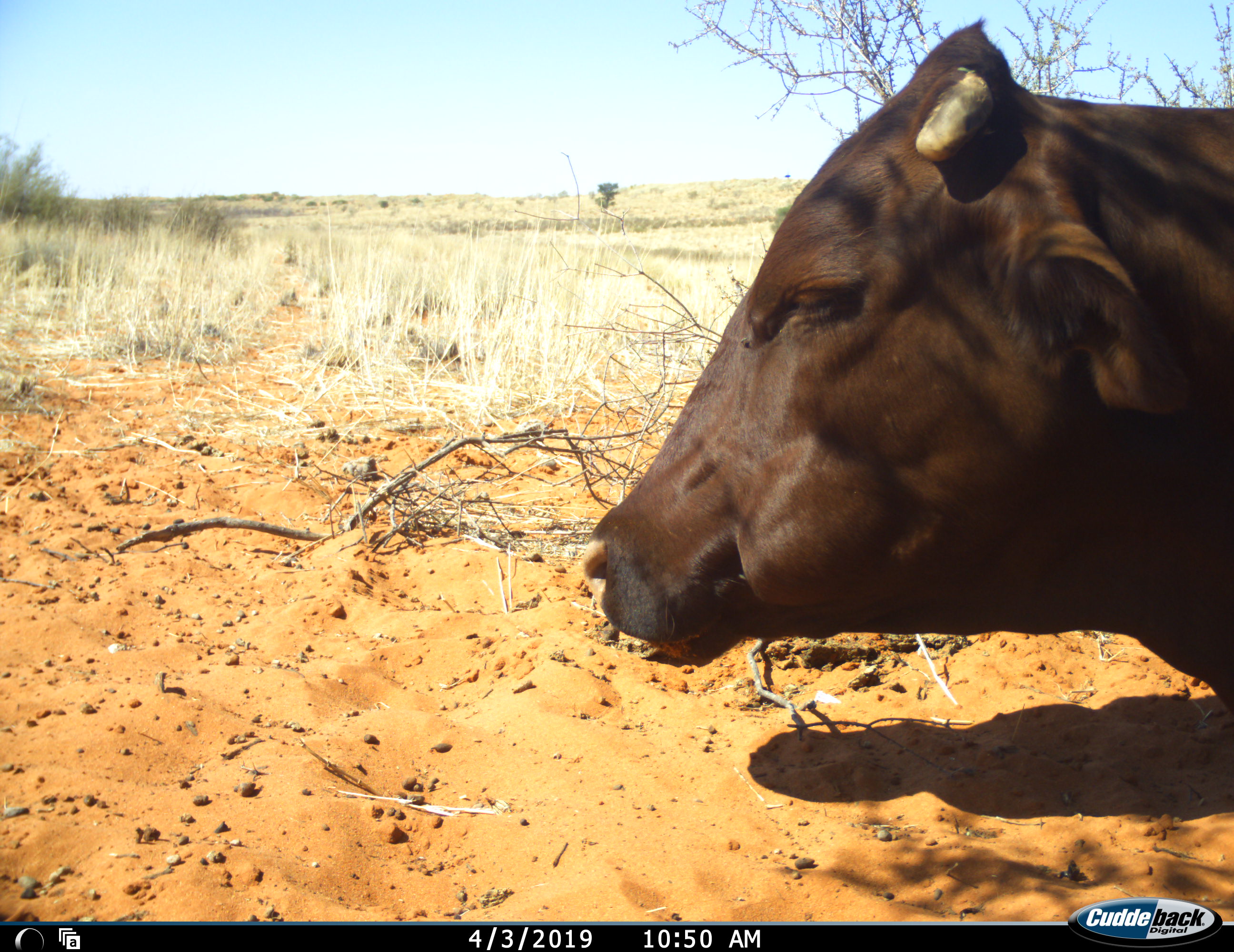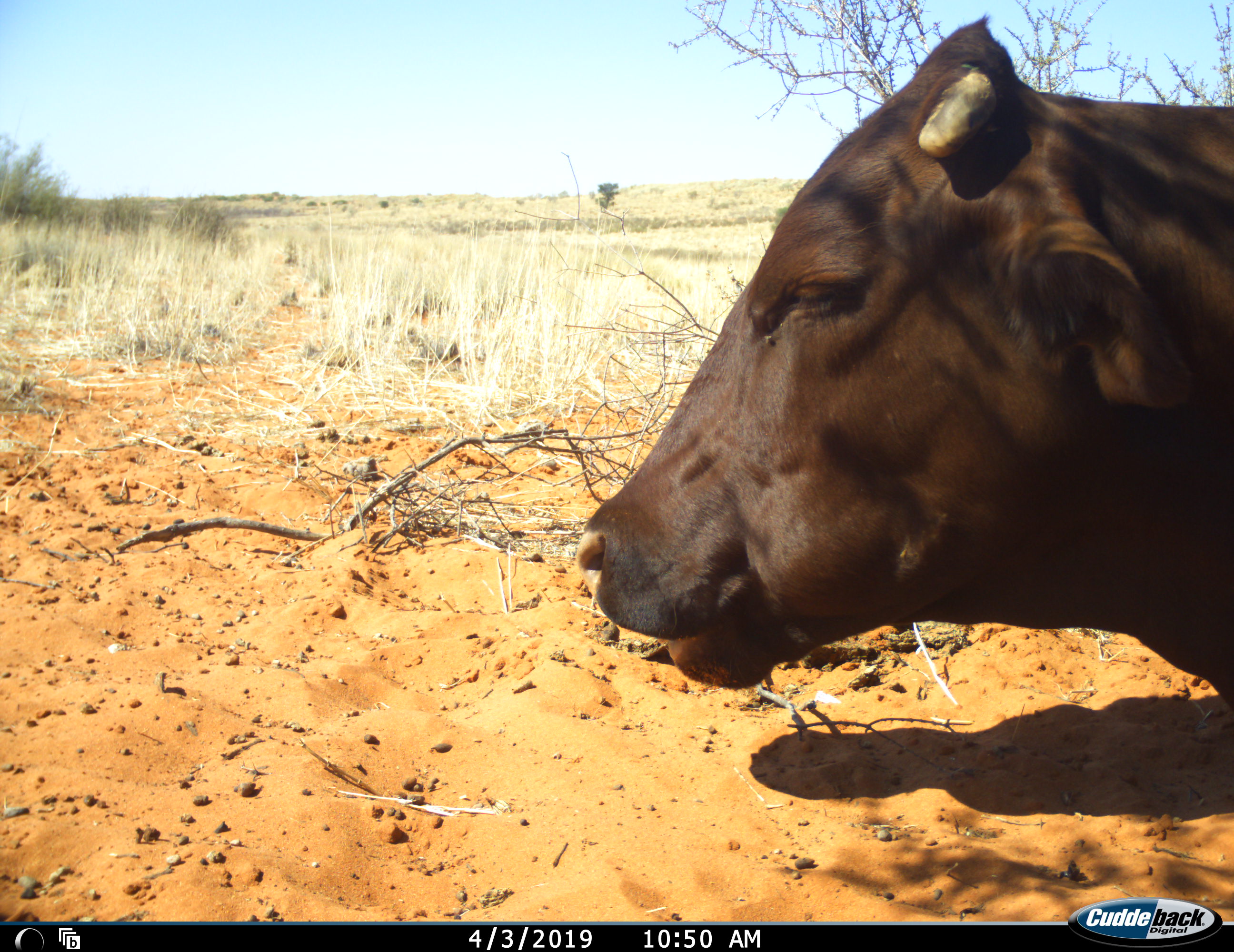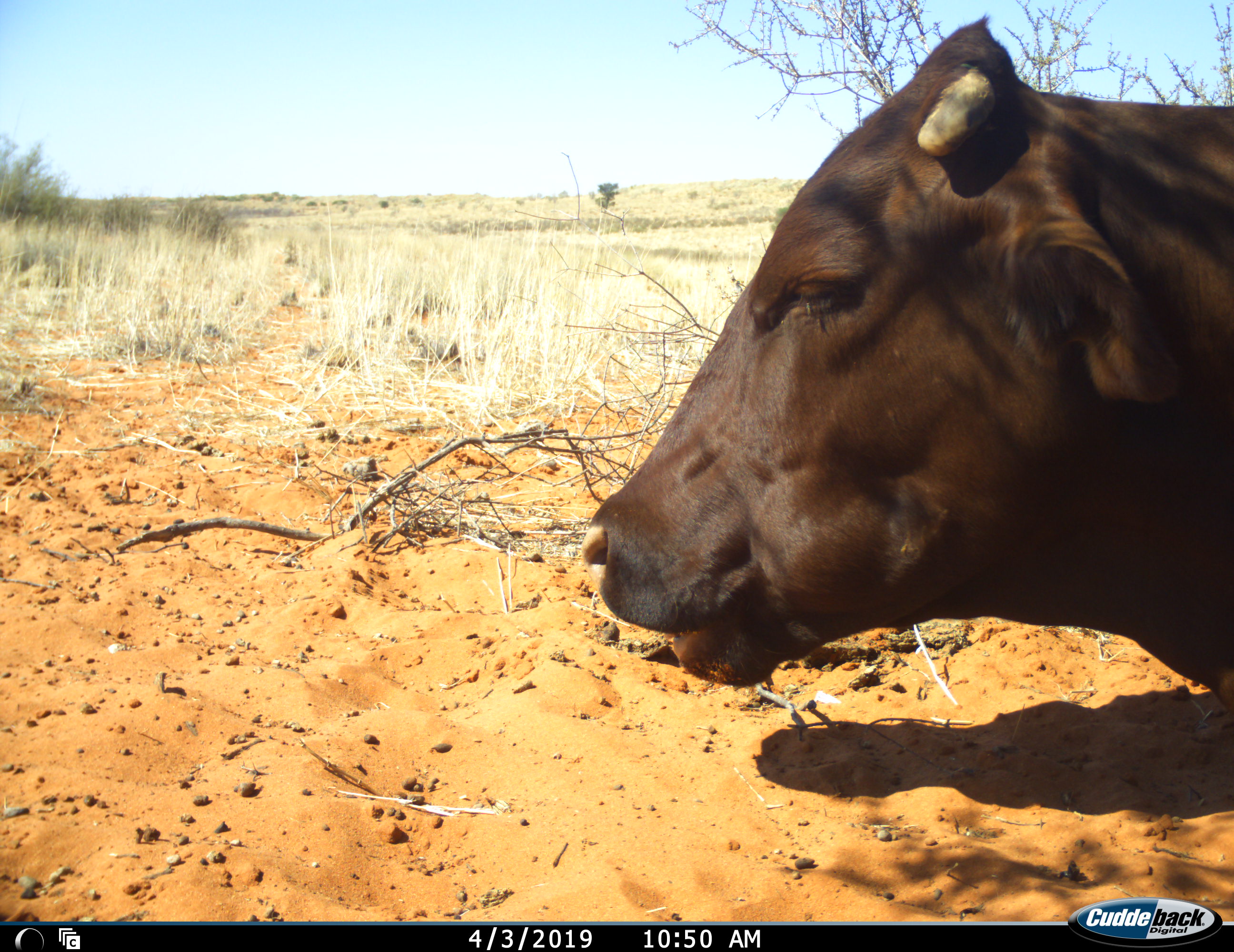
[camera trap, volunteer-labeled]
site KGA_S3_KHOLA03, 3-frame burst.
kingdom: Animalia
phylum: Chordata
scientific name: Vertebrata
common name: domestic animal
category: domesticanimal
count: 1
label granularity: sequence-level